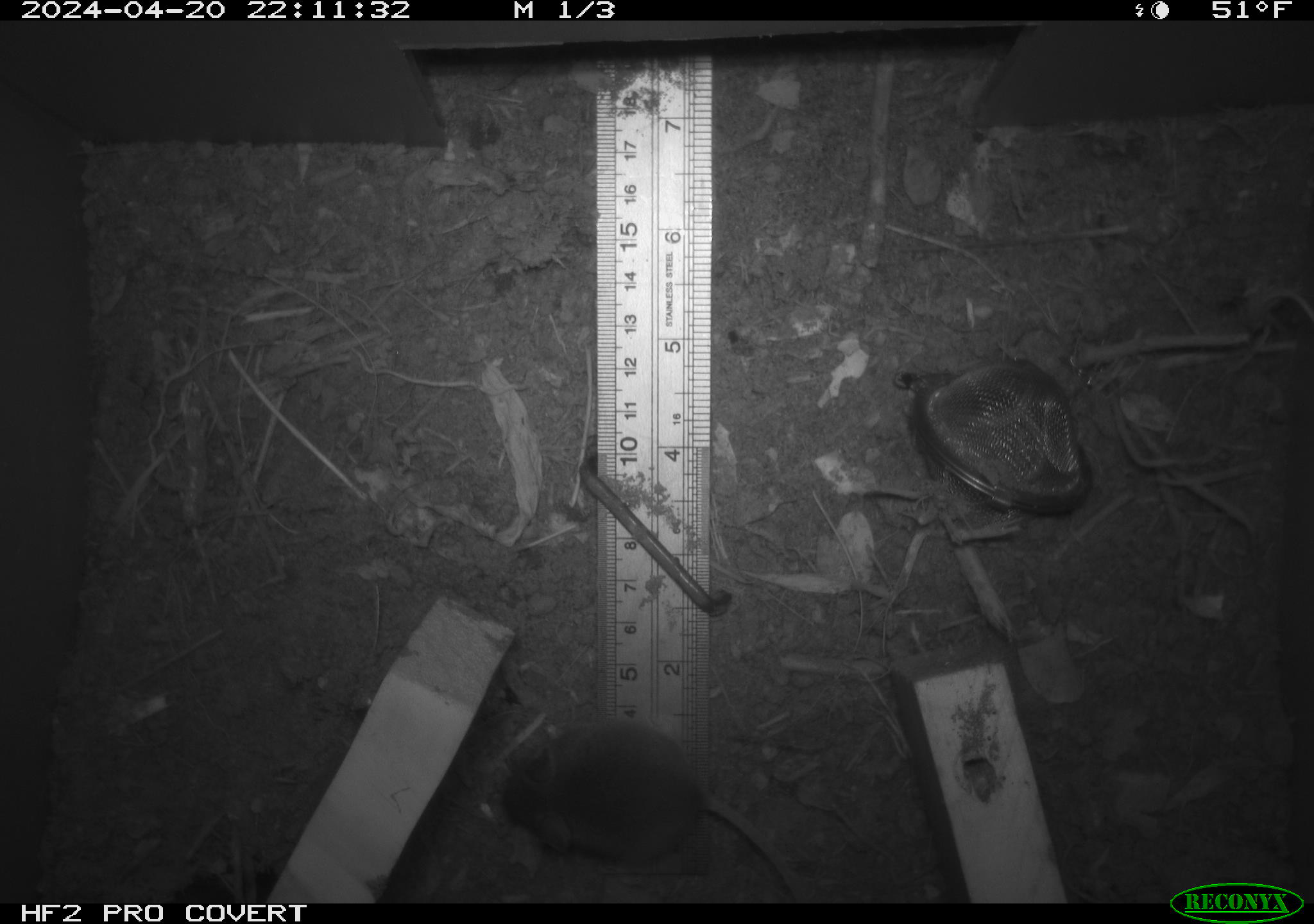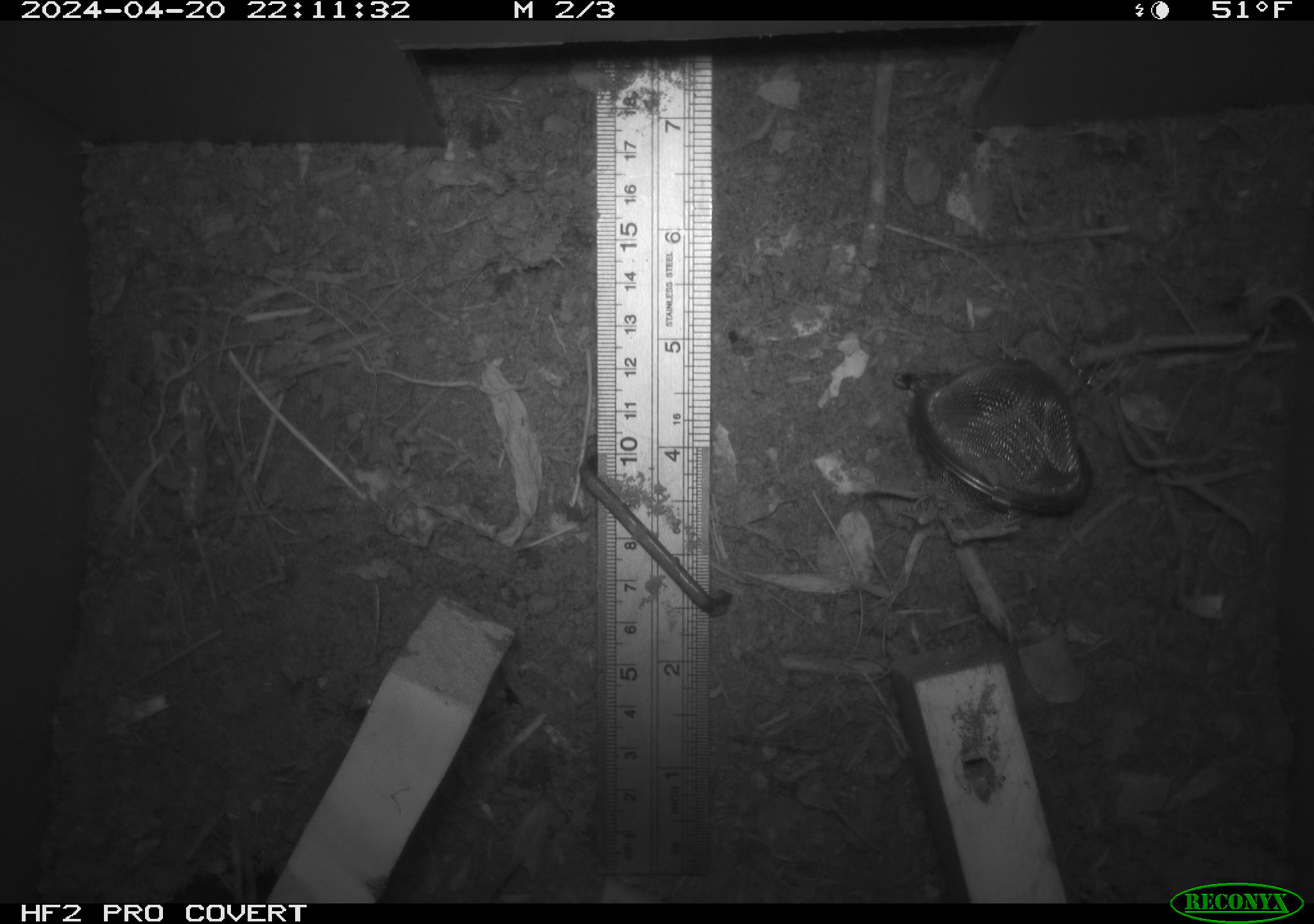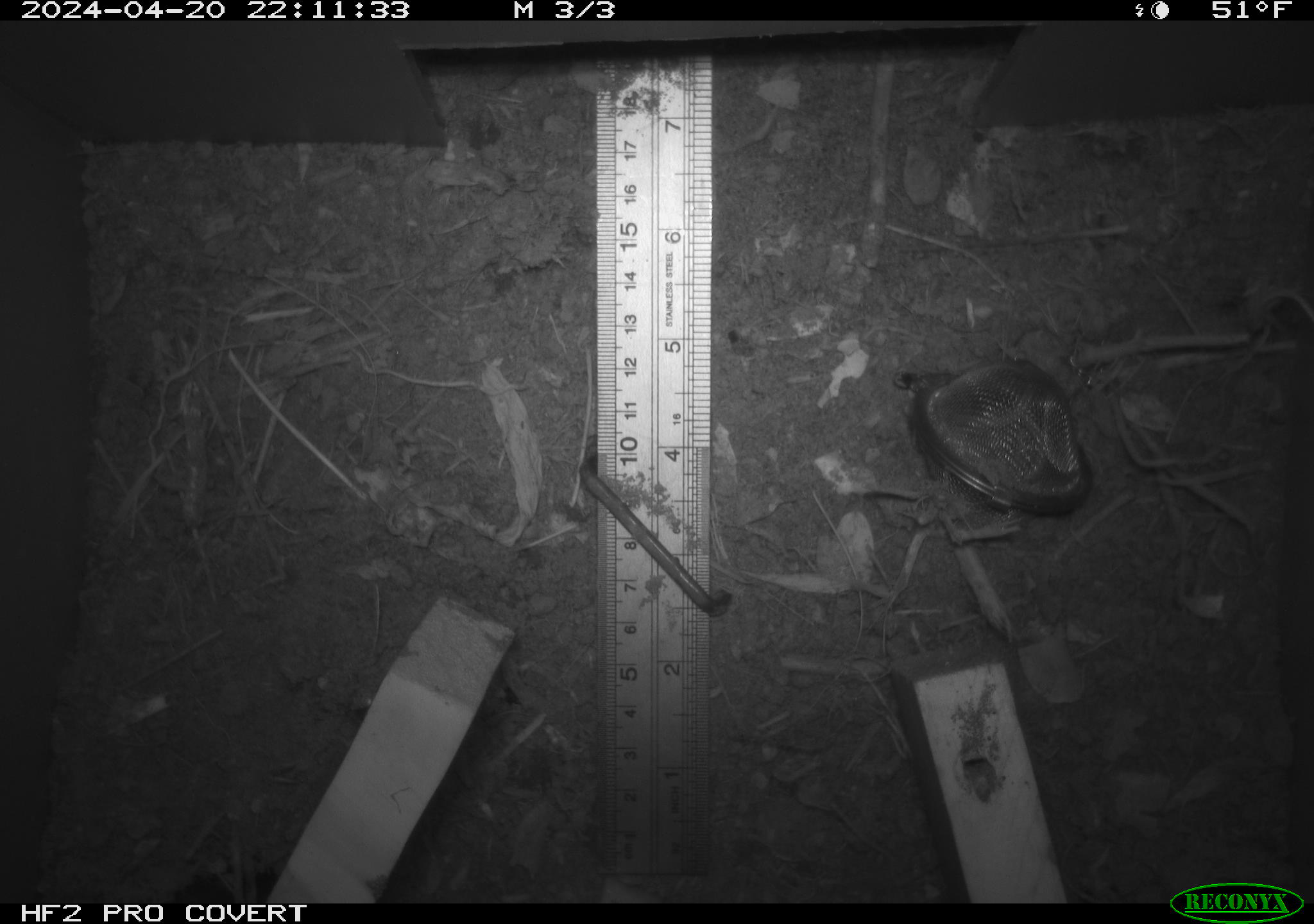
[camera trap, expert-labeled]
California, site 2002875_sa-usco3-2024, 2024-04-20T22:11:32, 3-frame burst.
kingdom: Animalia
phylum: Chordata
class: Mammalia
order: Rodentia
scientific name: Rodentia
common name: mouse species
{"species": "mouse species (Rodentia)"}